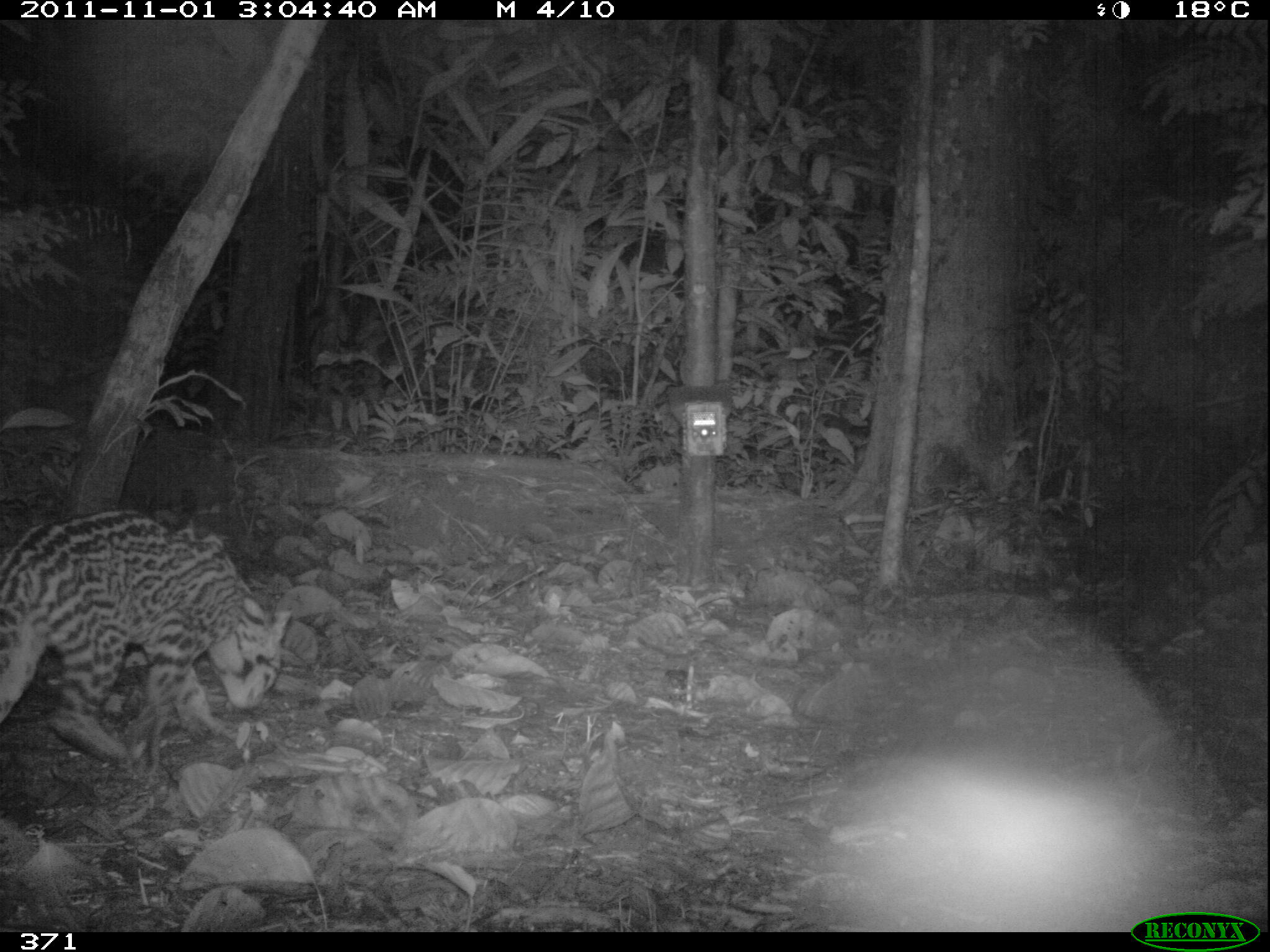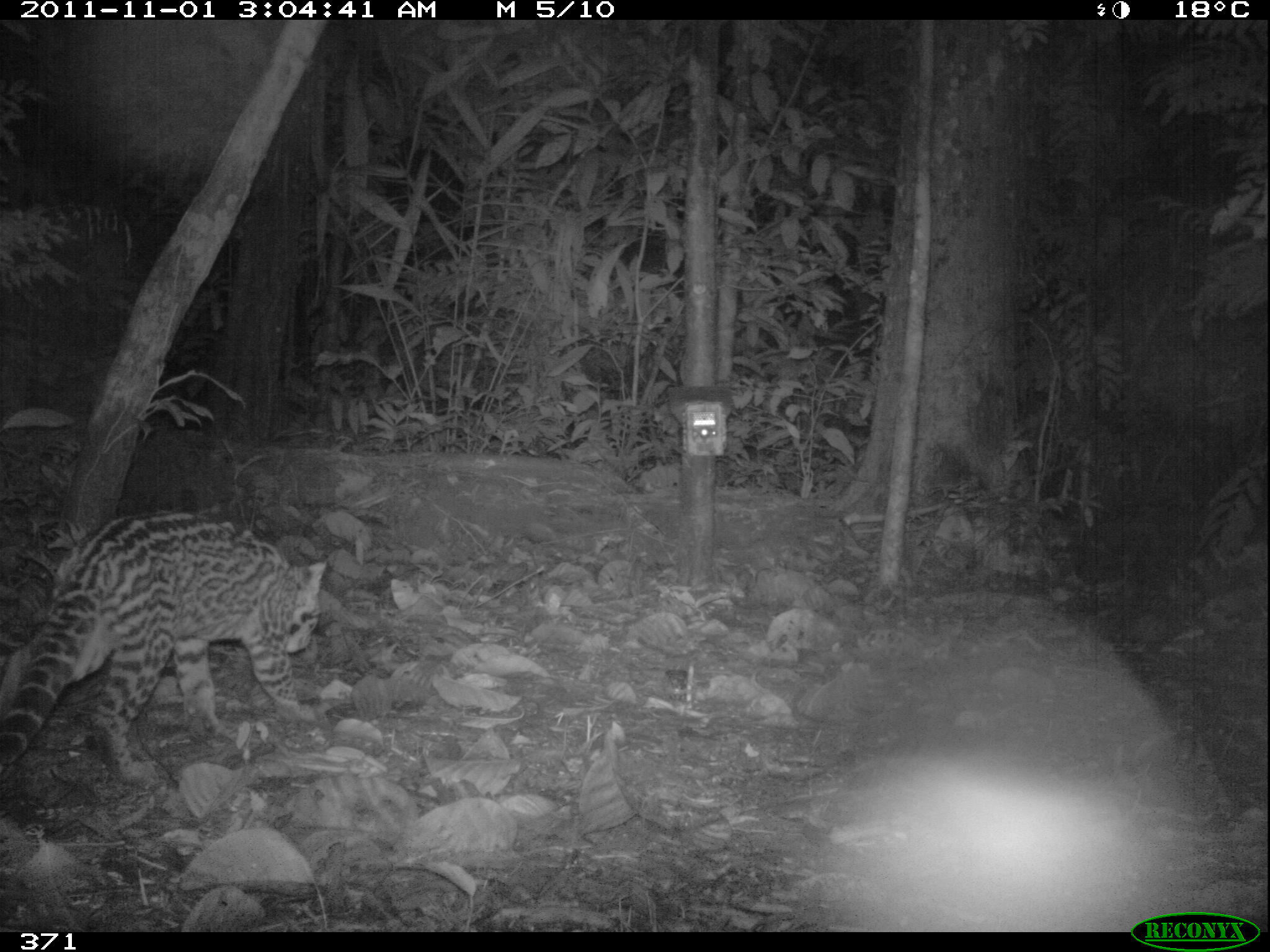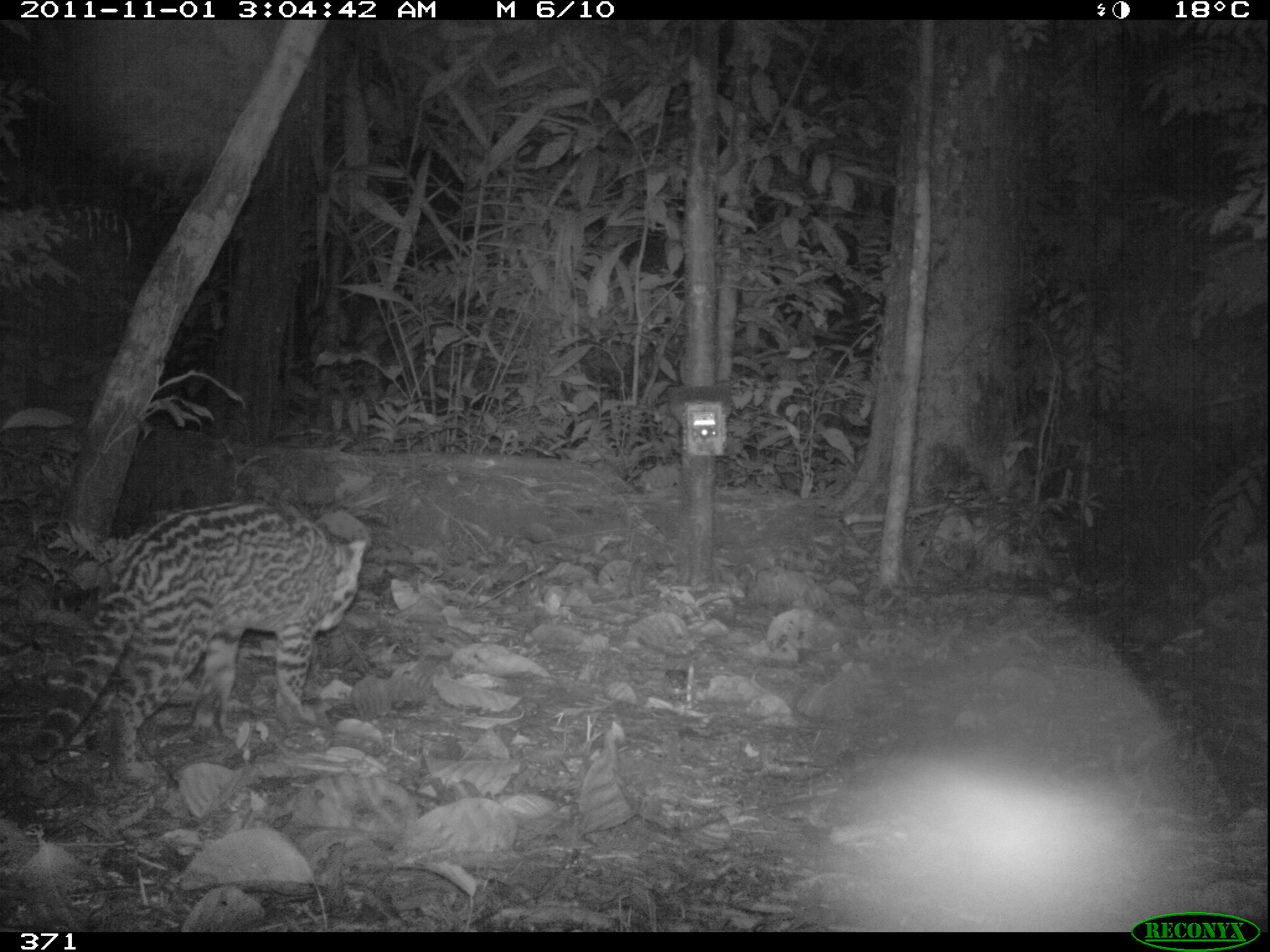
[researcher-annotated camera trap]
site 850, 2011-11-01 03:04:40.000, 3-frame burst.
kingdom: Animalia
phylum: Chordata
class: Mammalia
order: Carnivora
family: Felidae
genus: Leopardus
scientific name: Leopardus pardalis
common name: ocelot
Leopardus pardalis (ocelot).